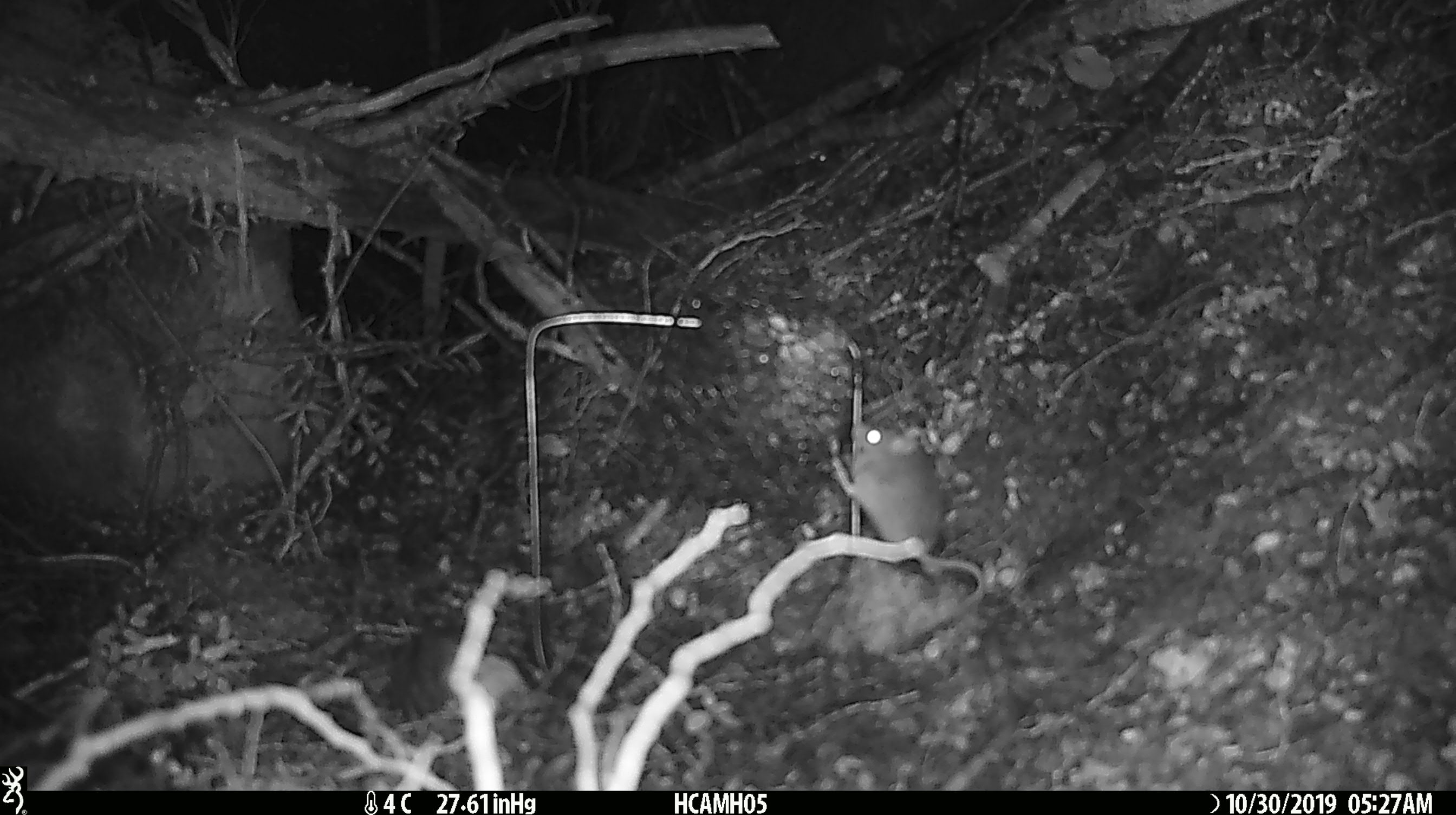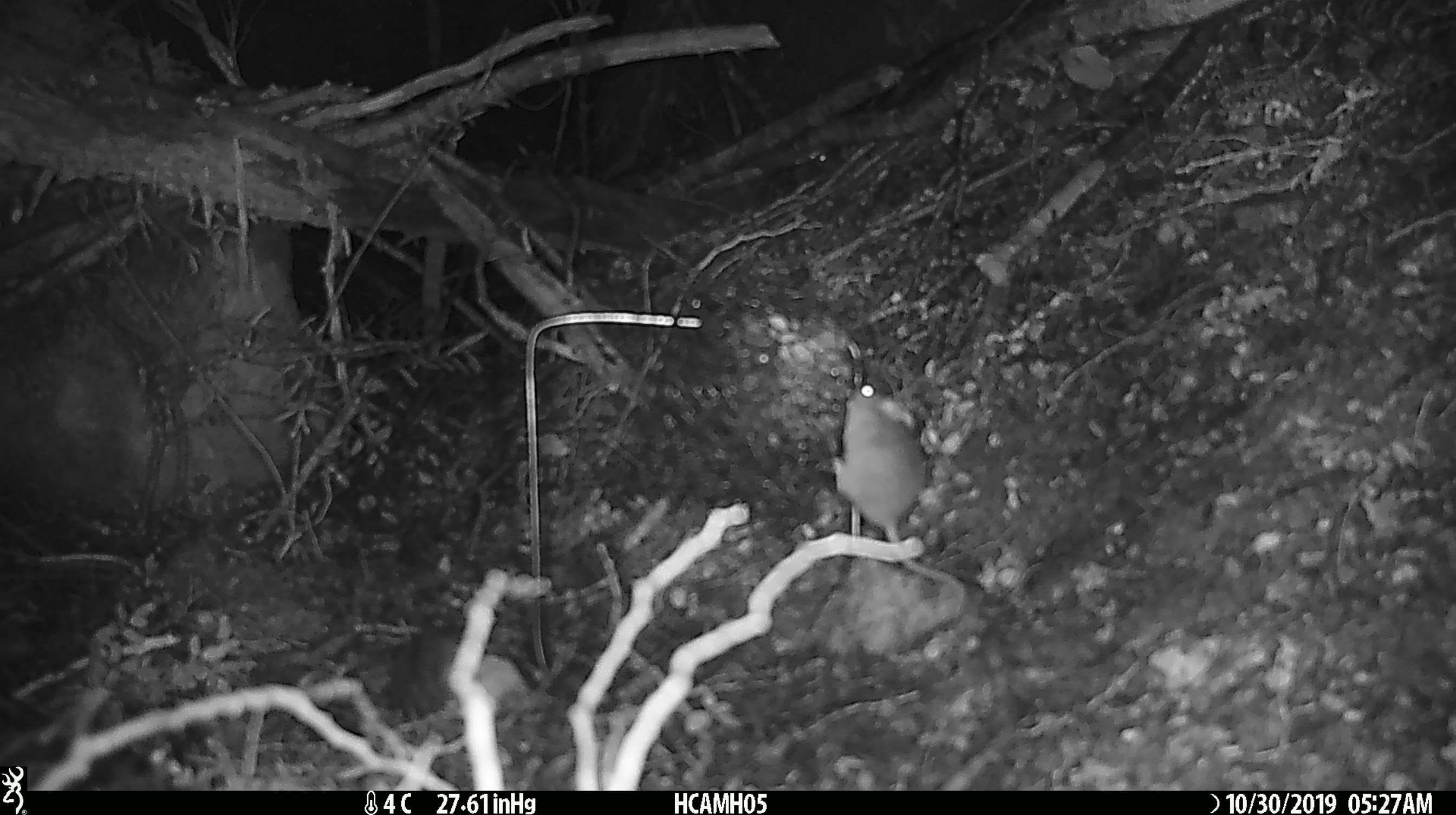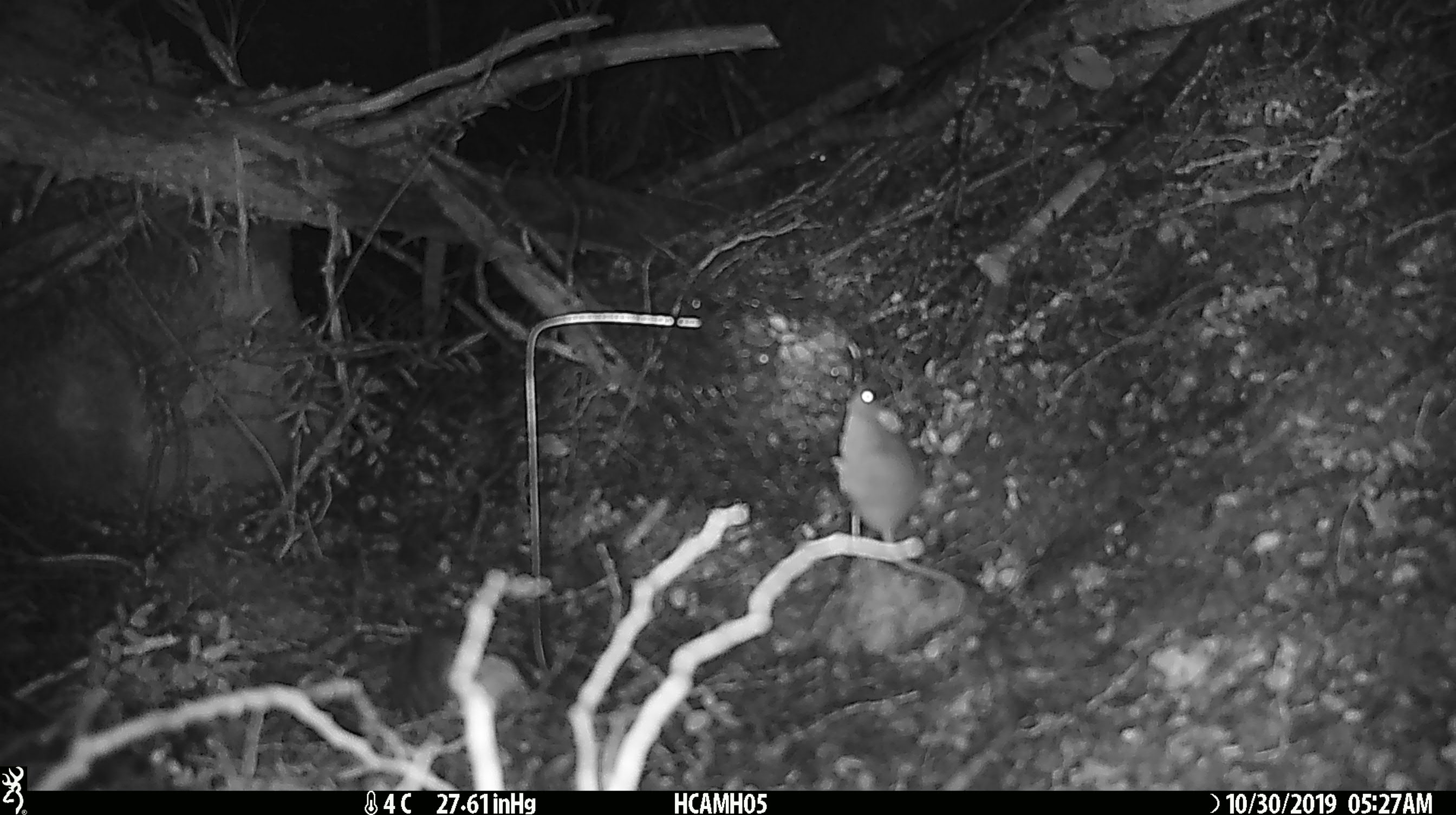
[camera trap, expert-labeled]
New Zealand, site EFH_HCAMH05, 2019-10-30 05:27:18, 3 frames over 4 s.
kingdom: Animalia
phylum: Chordata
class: Mammalia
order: Rodentia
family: Muridae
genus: Mus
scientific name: Mus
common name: mouse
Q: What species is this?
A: Mouse (Mus).